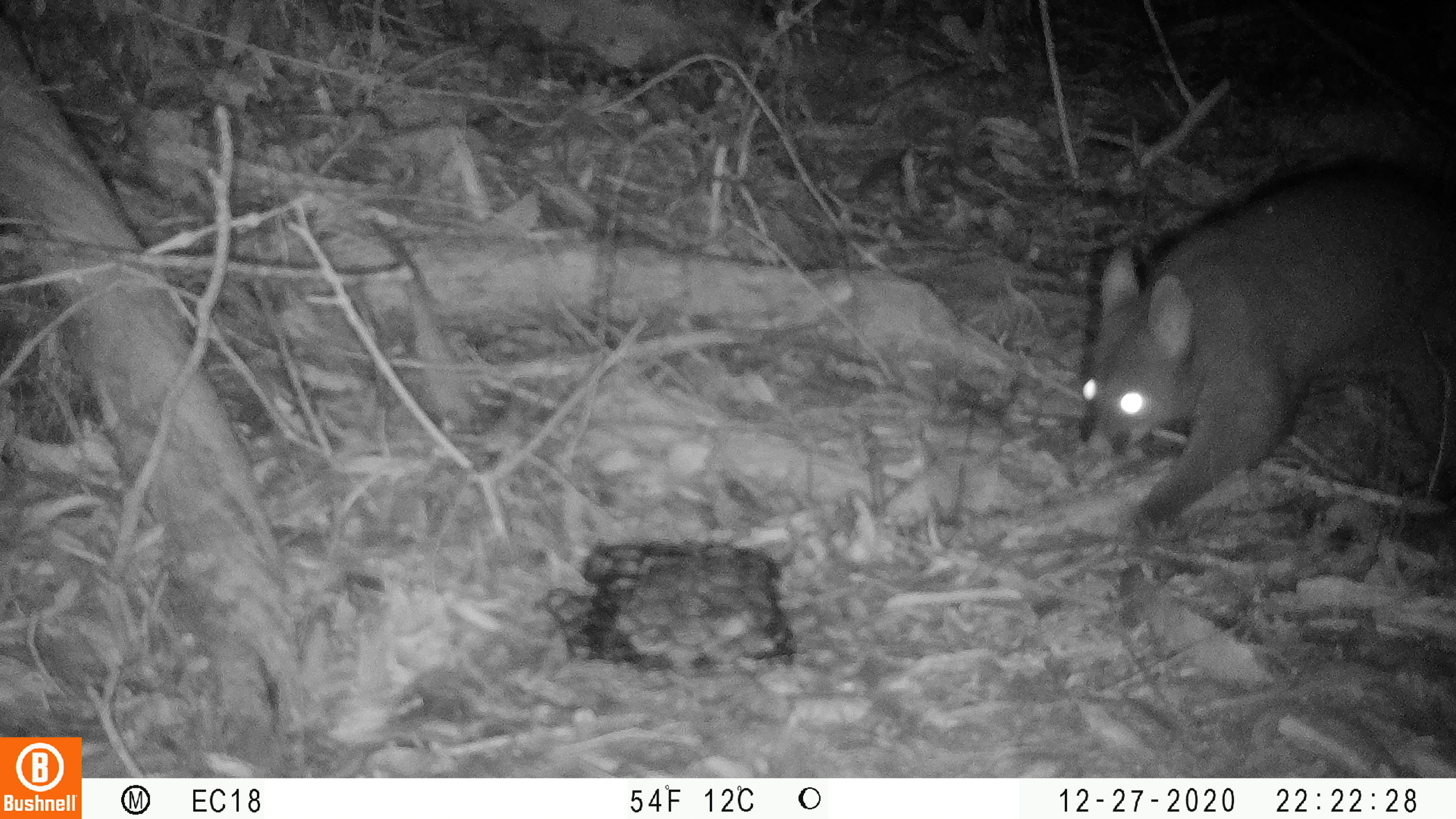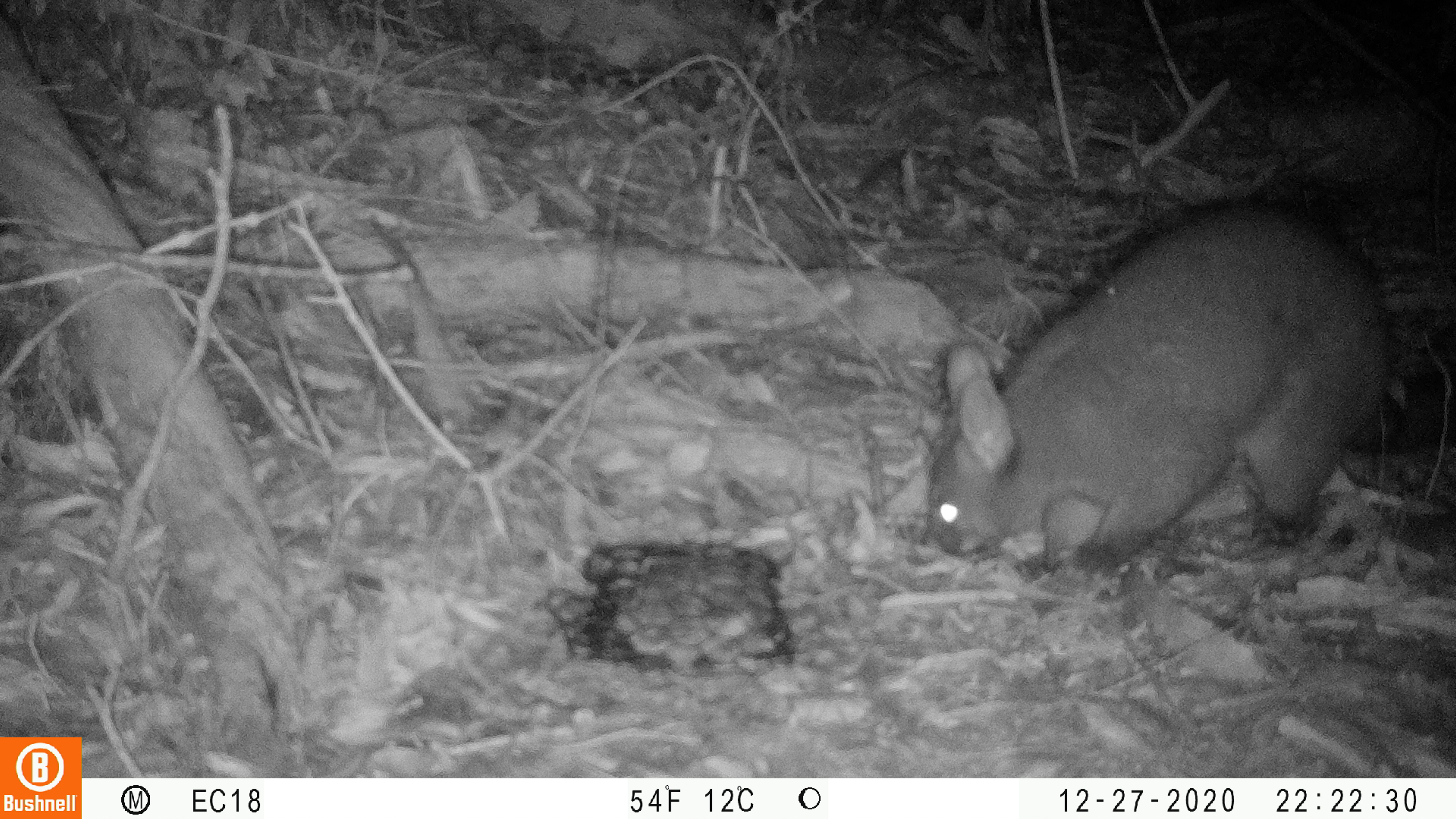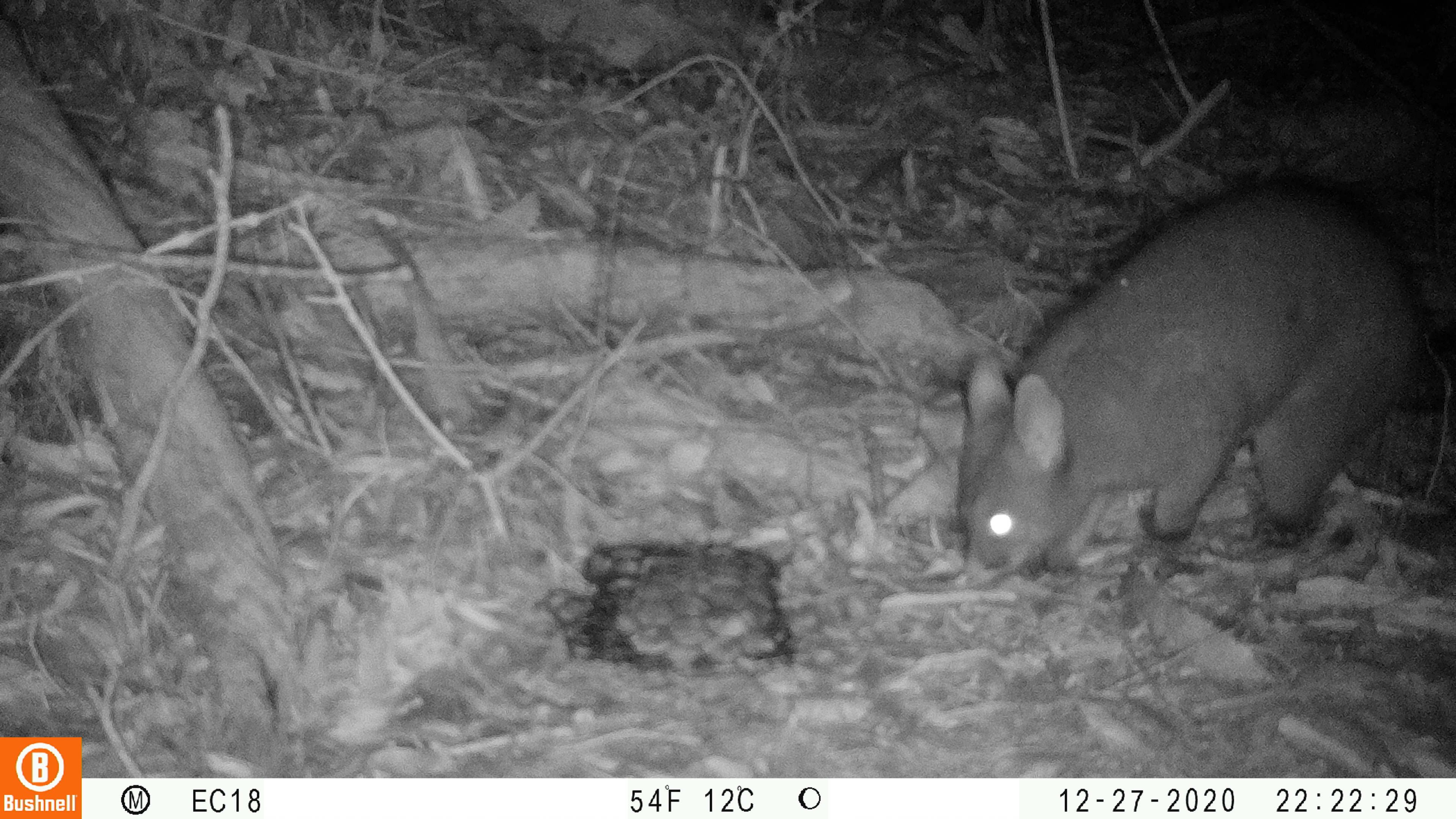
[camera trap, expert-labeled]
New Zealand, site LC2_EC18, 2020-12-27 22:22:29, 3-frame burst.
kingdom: Animalia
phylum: Chordata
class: Mammalia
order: Diprotodontia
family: Phalangeridae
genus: Trichosurus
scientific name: Trichosurus vulpecula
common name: common brushtail possum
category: possum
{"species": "possum (common brushtail possum) (Trichosurus vulpecula)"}